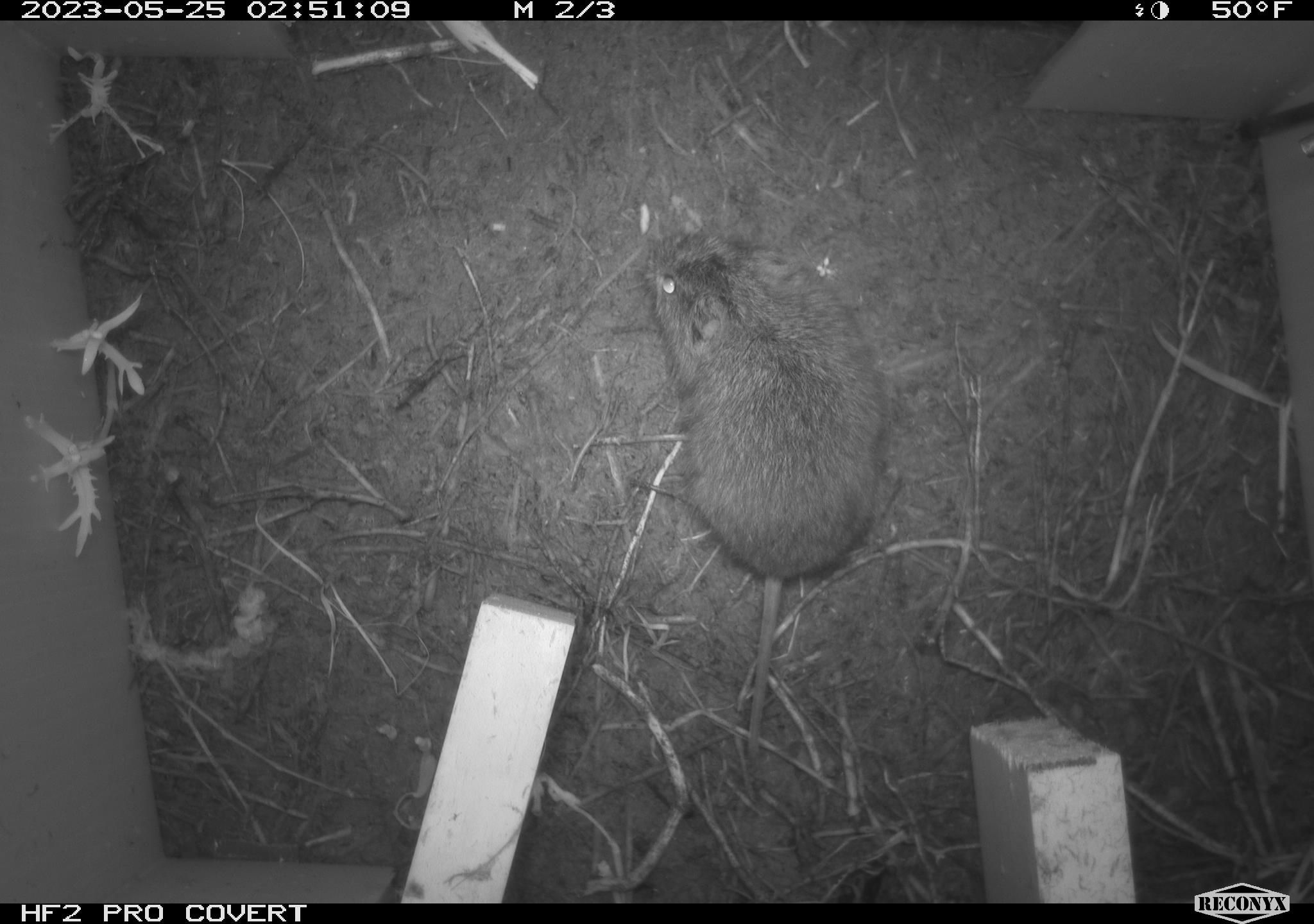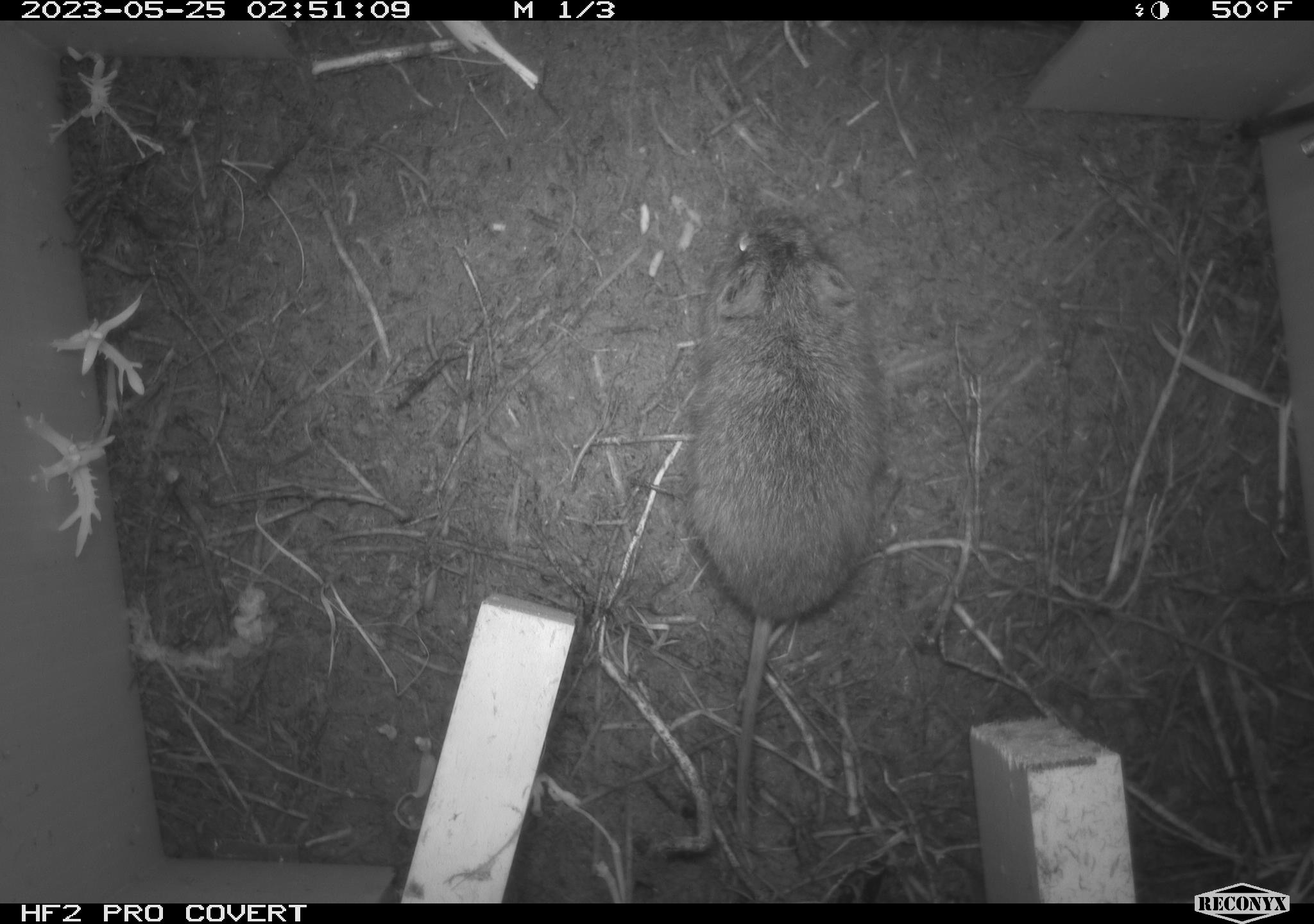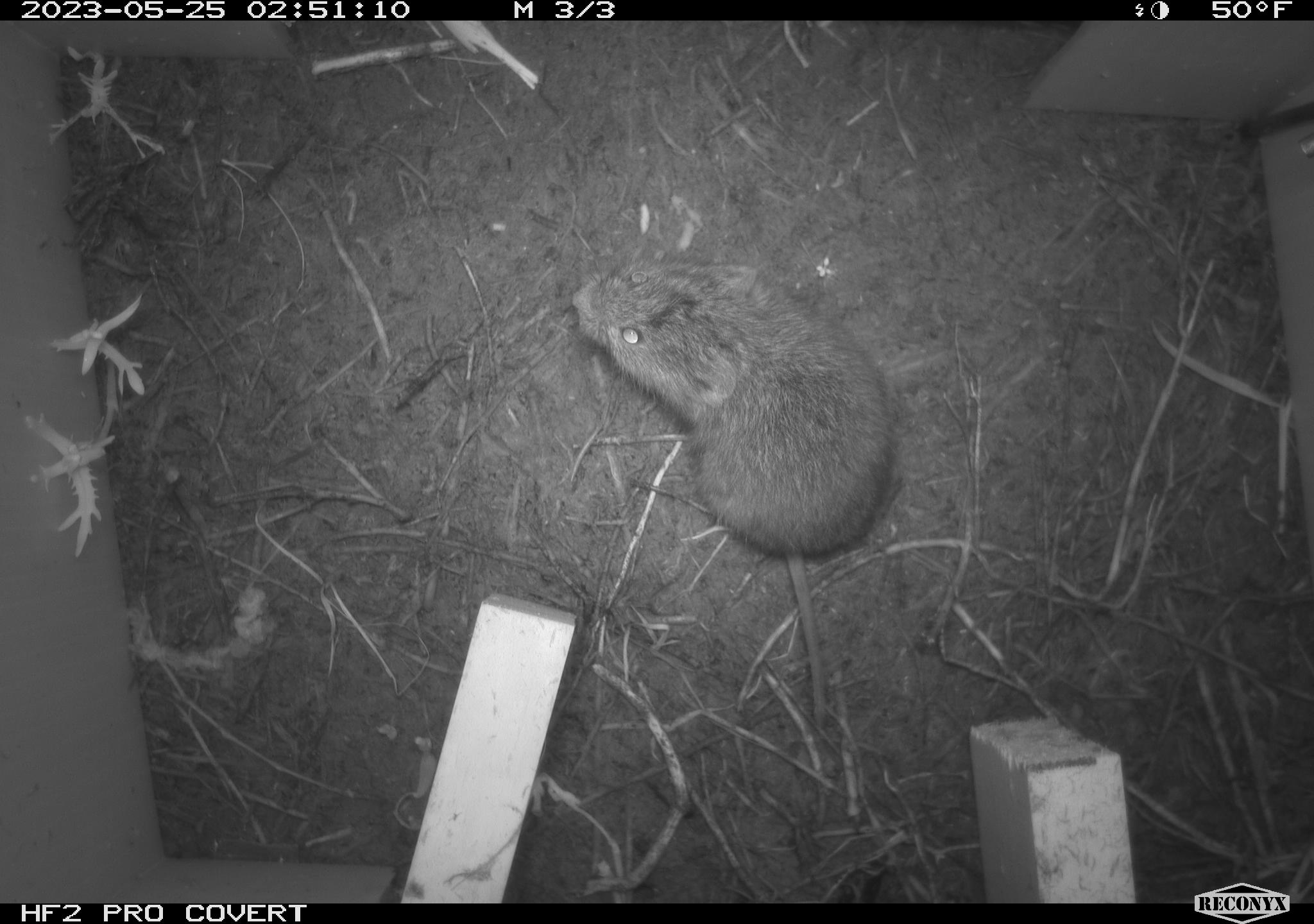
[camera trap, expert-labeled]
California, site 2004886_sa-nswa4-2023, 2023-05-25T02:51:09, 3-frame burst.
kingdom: Animalia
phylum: Chordata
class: Mammalia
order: Rodentia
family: Cricetidae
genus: Microtus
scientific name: Microtus californicus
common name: california vole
California vole (Microtus californicus).